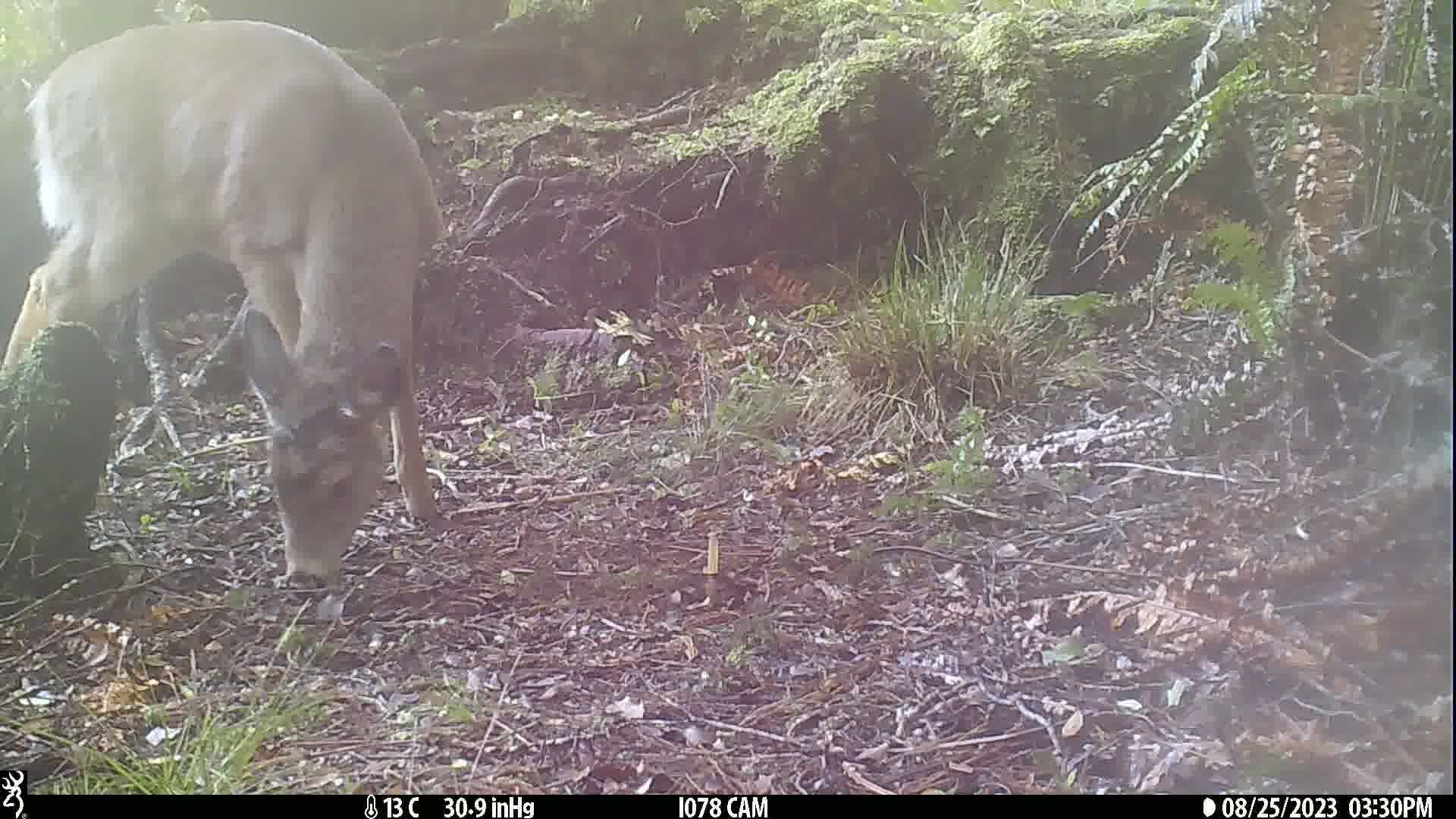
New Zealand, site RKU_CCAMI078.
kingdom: Animalia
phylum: Chordata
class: Mammalia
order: Artiodactyla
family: Cervidae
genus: Odocoileus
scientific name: Odocoileus virginianus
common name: white-tailed deer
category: white tailed deer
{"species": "white tailed deer (white-tailed deer) (Odocoileus virginianus)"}